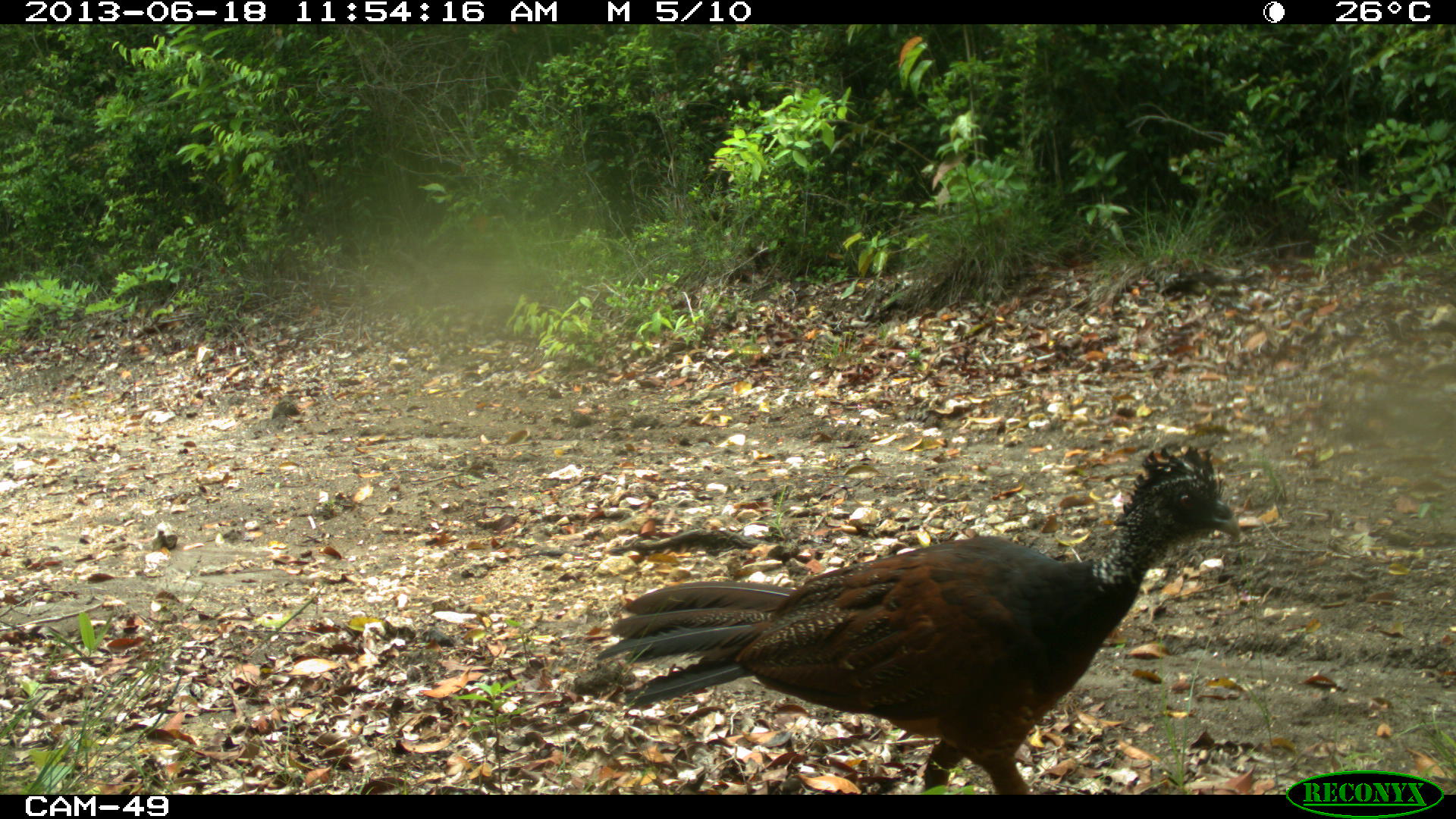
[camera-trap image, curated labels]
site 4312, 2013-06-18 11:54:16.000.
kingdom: Animalia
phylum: Chordata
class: Aves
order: Galliformes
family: Cracidae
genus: Crax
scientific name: Crax rubra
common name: great curassow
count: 1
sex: female